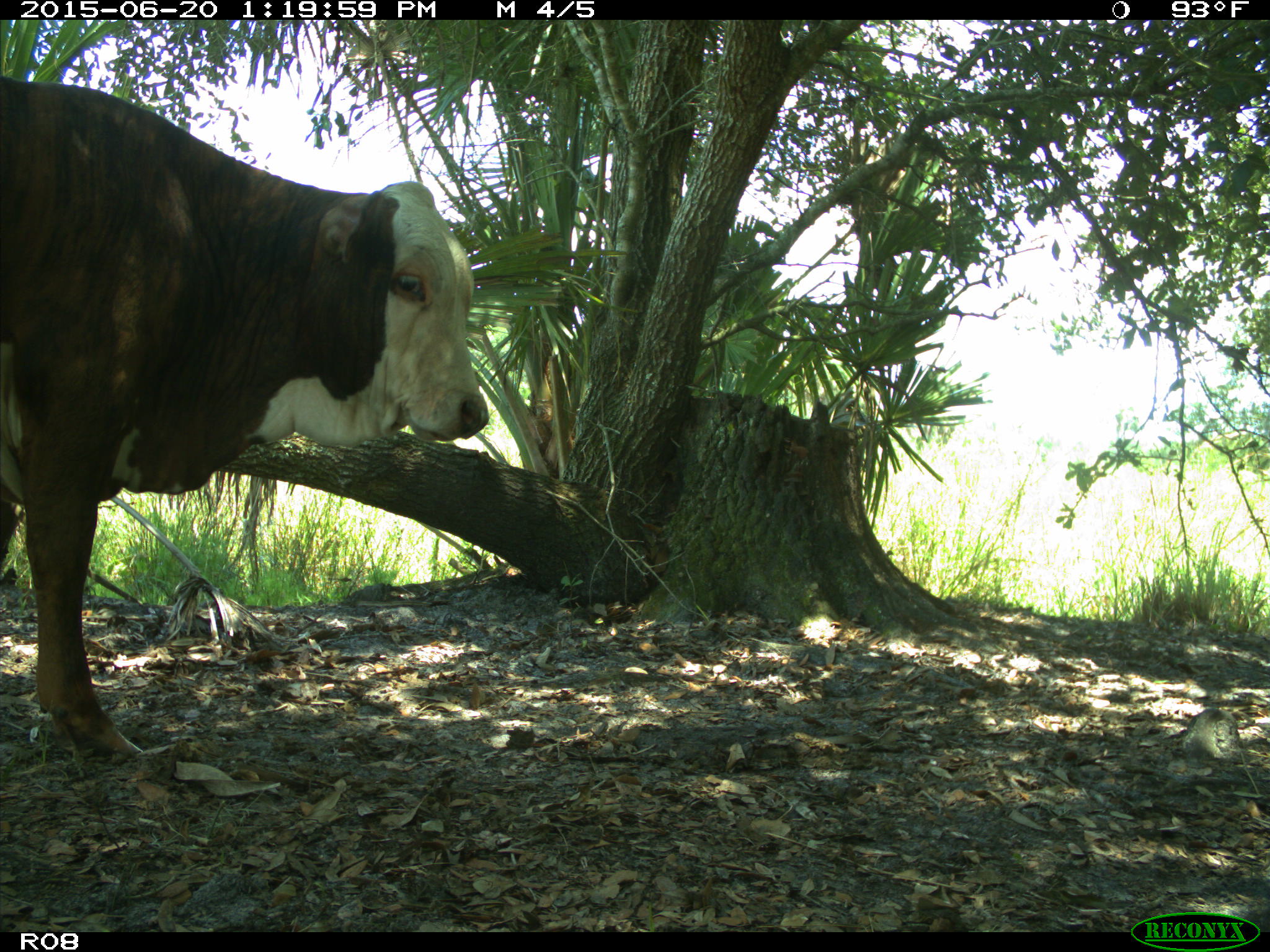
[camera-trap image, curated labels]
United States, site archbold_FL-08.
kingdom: Animalia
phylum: Chordata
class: Mammalia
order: Artiodactyla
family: Bovidae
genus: Bos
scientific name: Bos taurus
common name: domestic cow